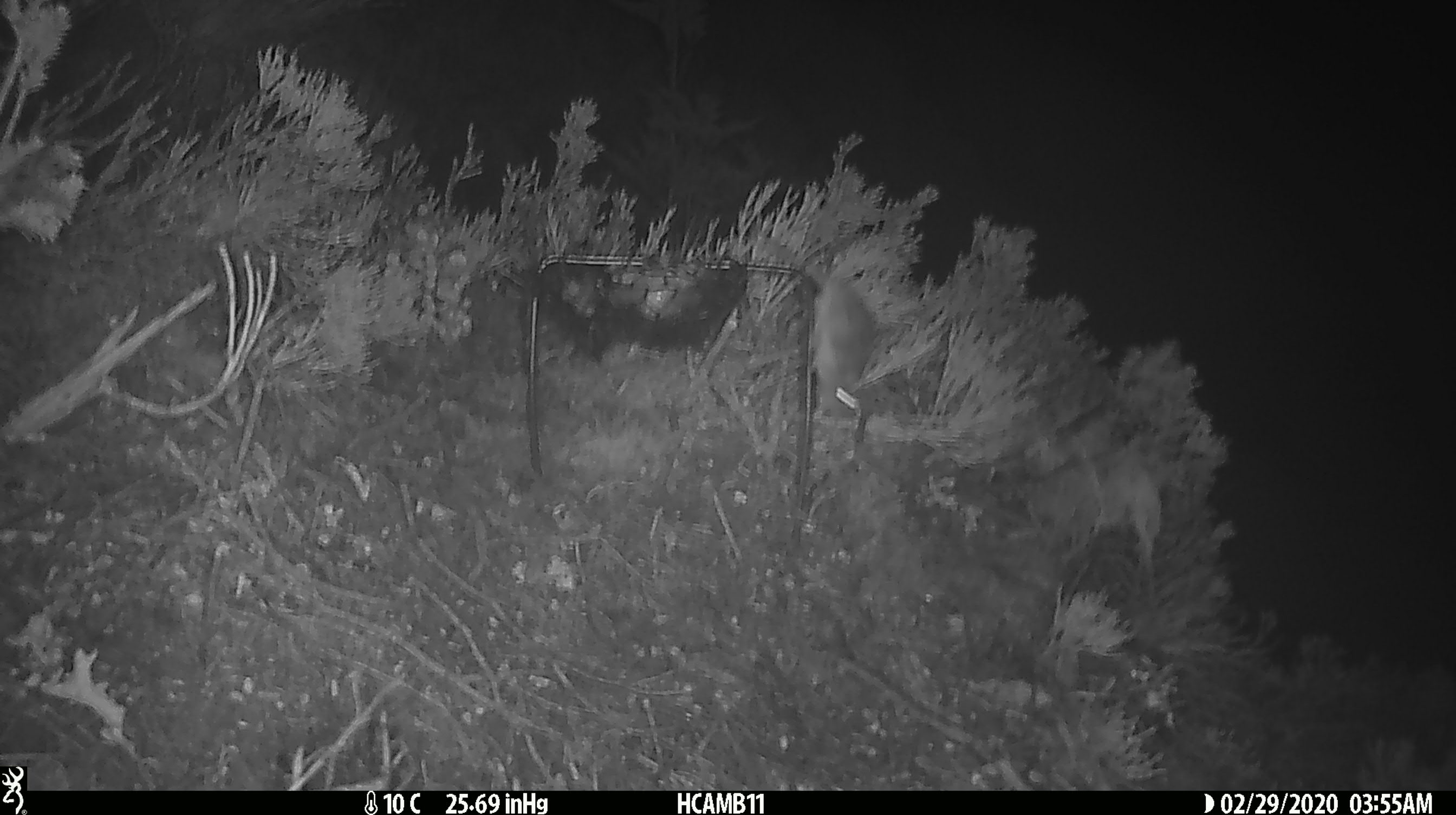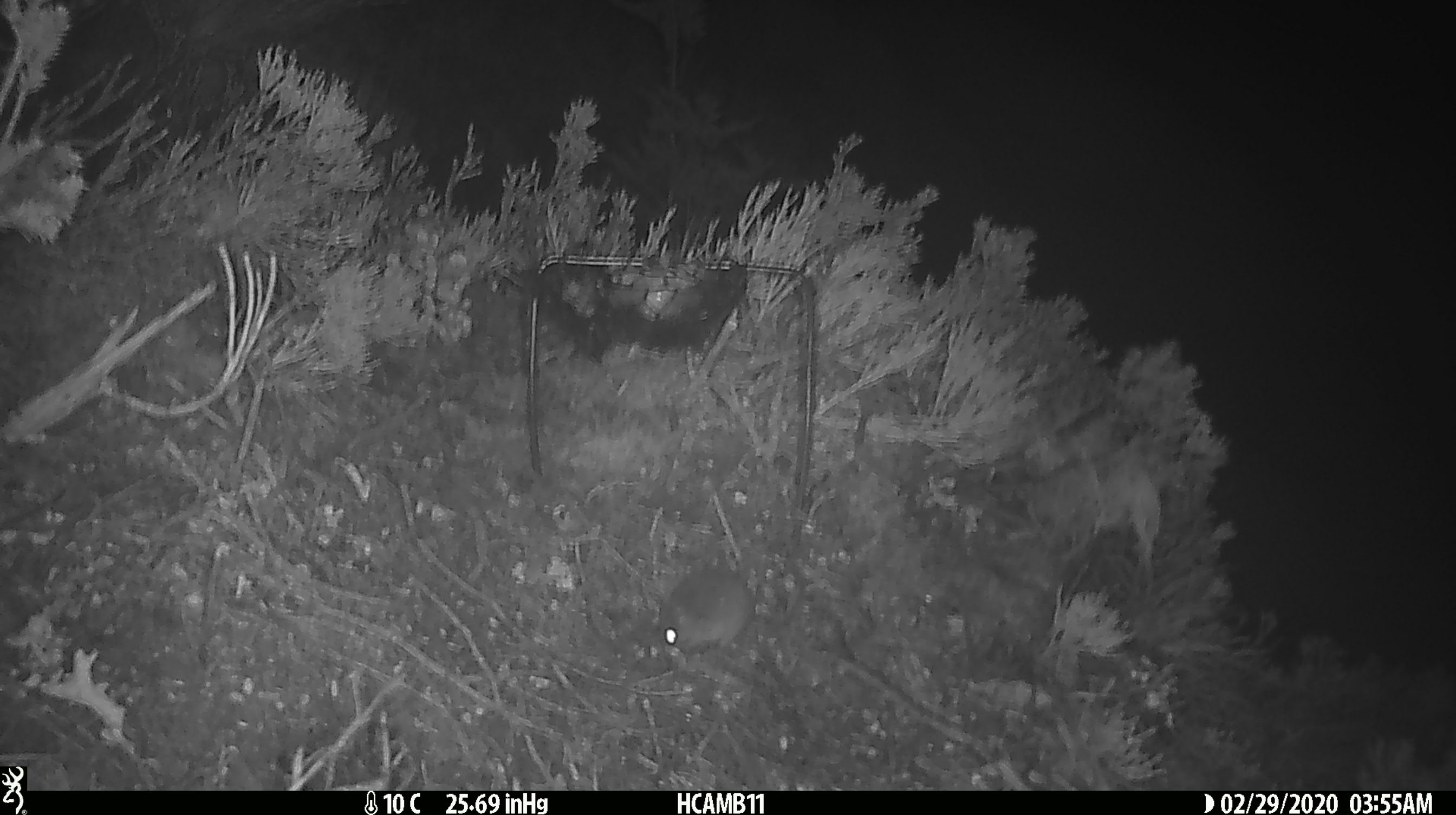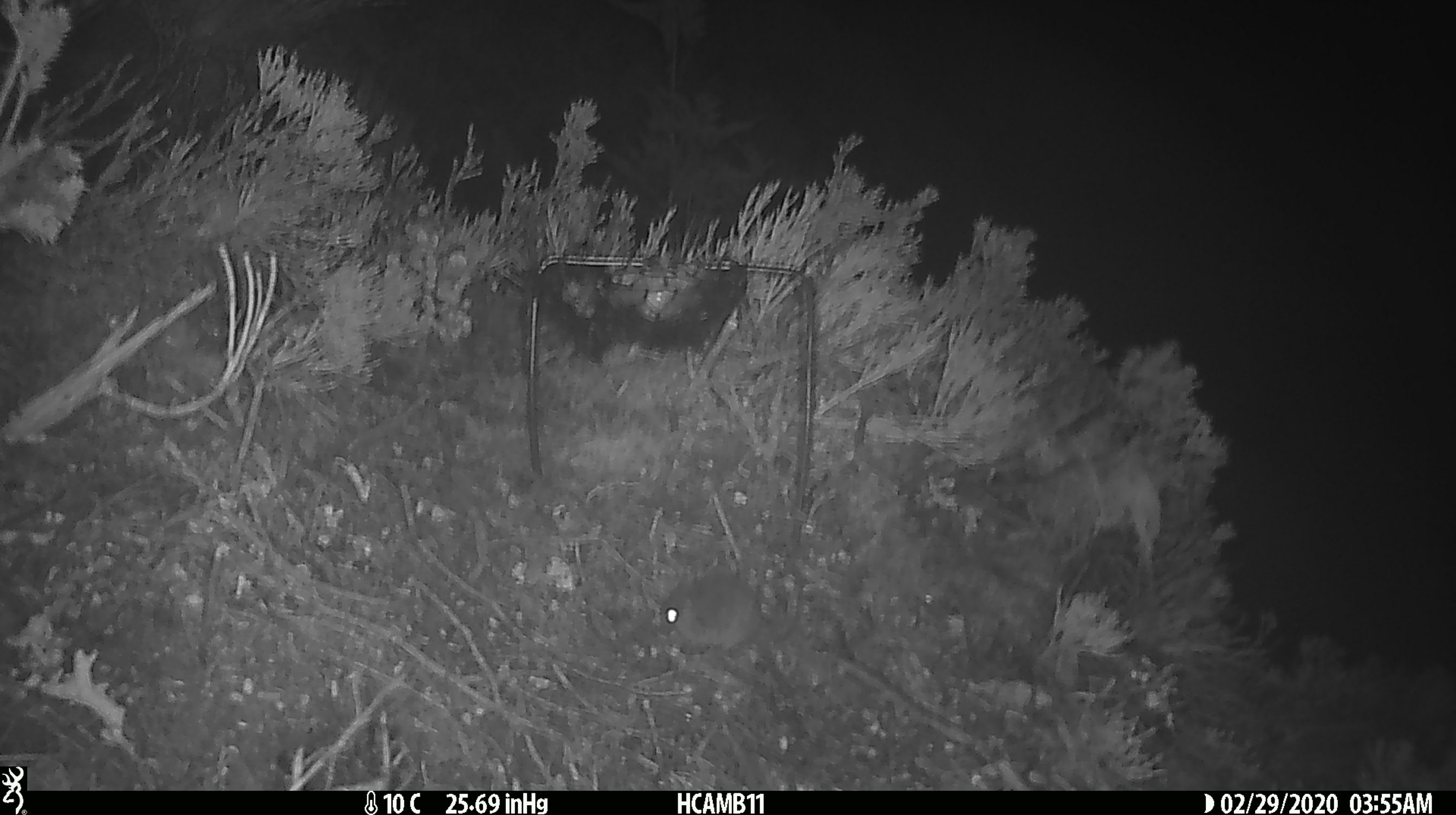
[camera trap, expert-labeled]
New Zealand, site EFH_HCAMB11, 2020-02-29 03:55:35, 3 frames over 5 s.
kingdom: Animalia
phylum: Chordata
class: Mammalia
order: Rodentia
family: Muridae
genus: Mus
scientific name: Mus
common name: mouse